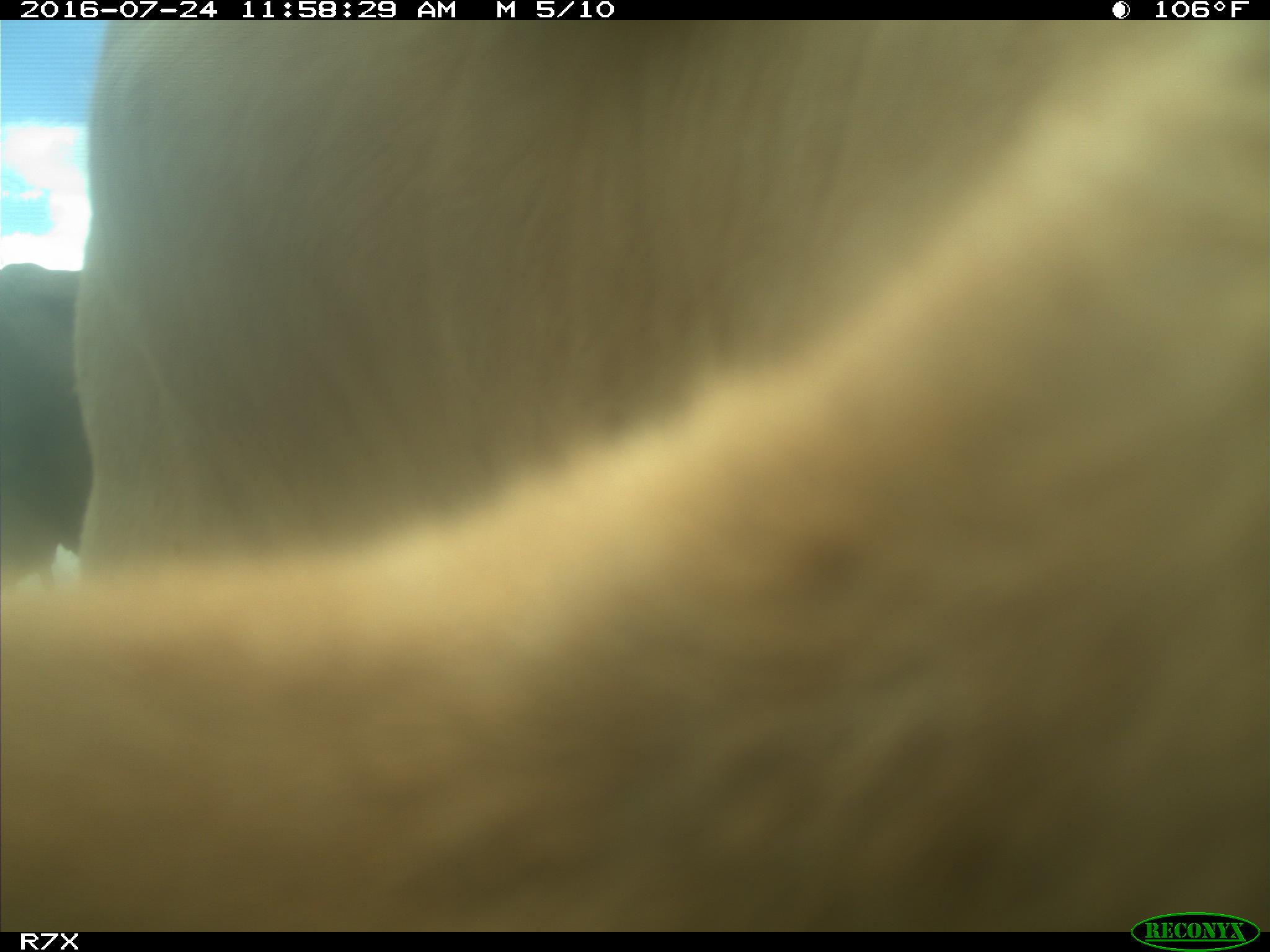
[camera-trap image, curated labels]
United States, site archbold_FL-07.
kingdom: Animalia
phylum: Chordata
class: Mammalia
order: Artiodactyla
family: Bovidae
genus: Bos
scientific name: Bos taurus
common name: domestic cow